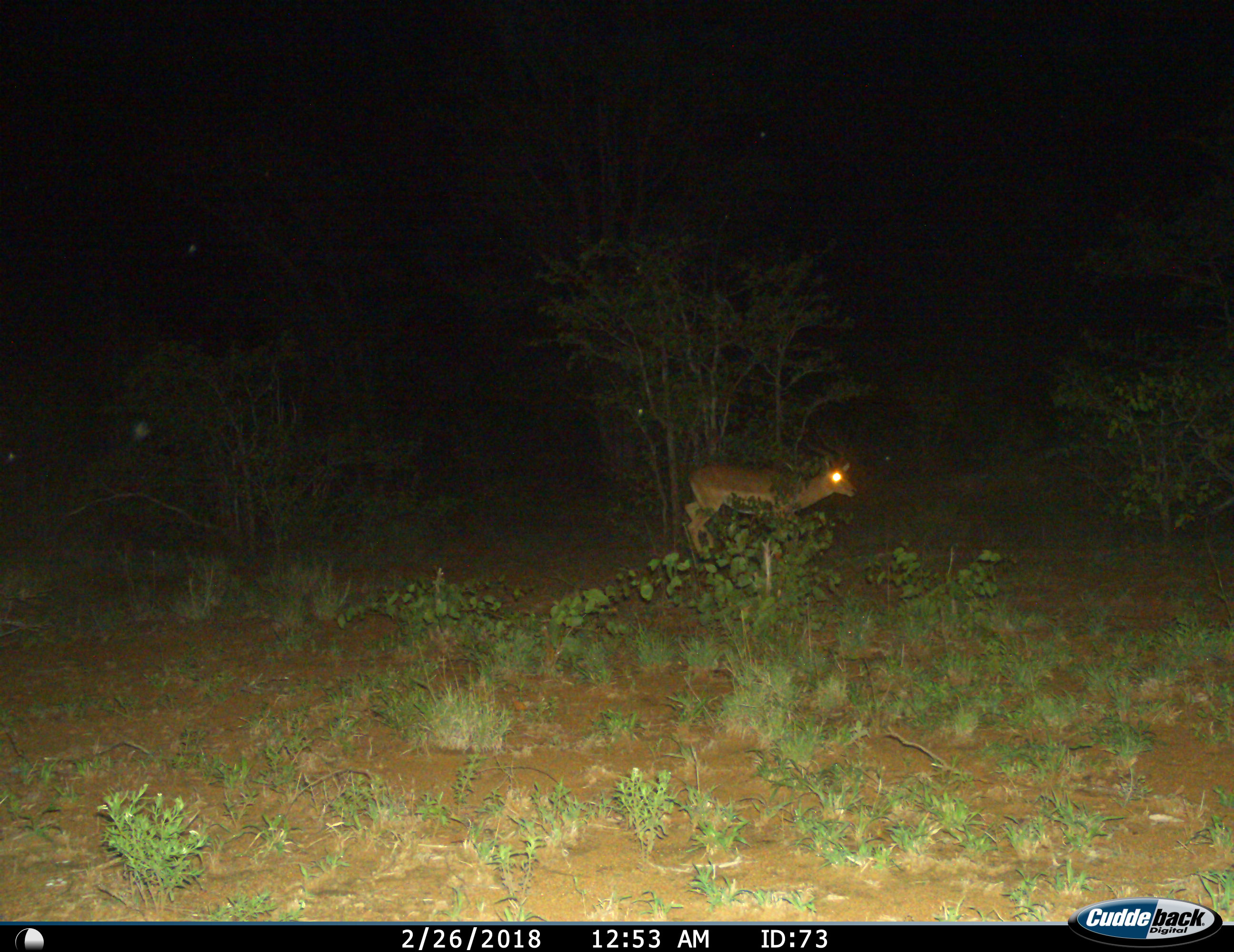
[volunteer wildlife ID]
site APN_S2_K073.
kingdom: Animalia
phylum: Chordata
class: Mammalia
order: Artiodactyla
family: Bovidae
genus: Aepyceros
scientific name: Aepyceros melampus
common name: impala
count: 1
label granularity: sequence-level